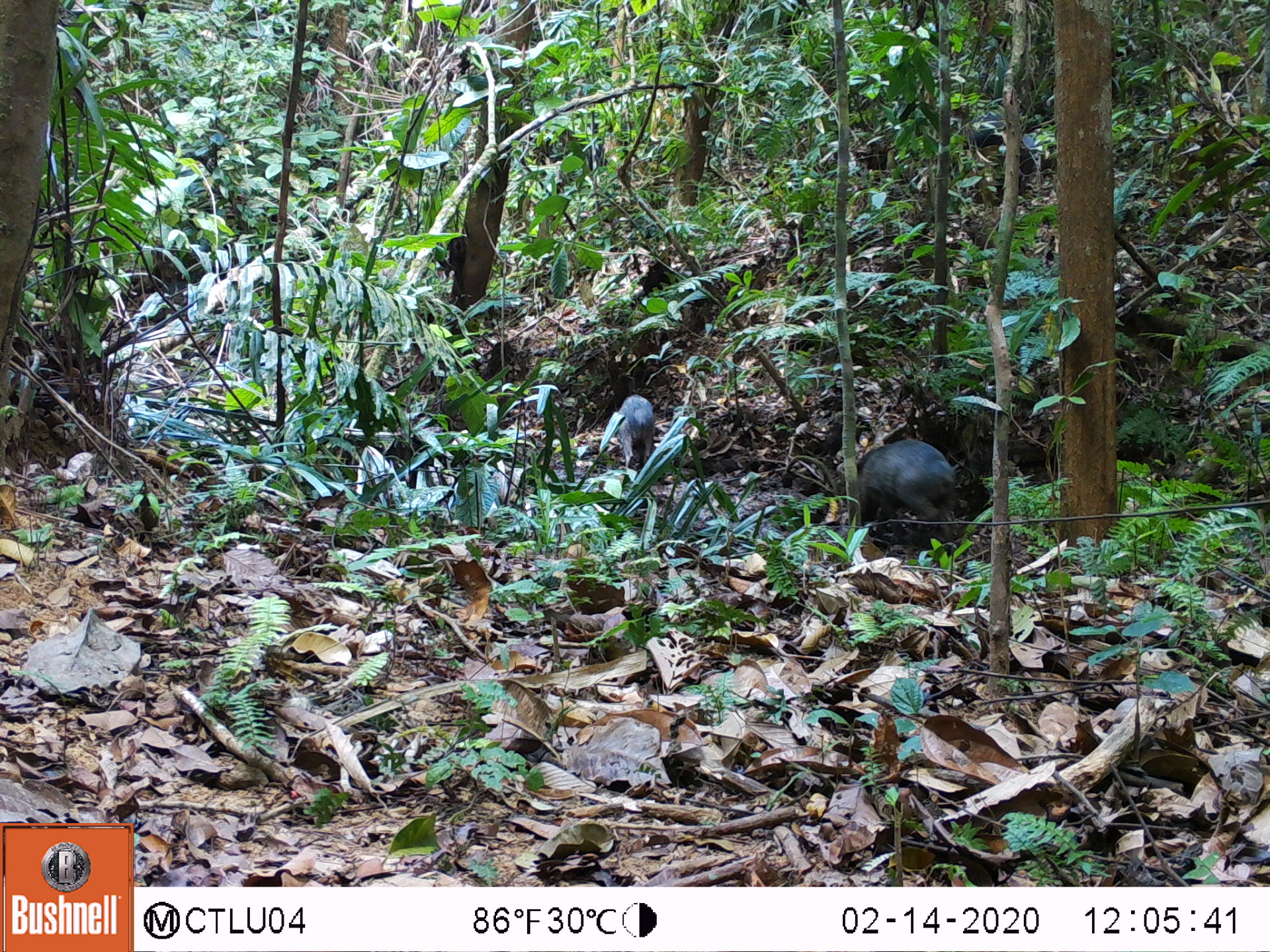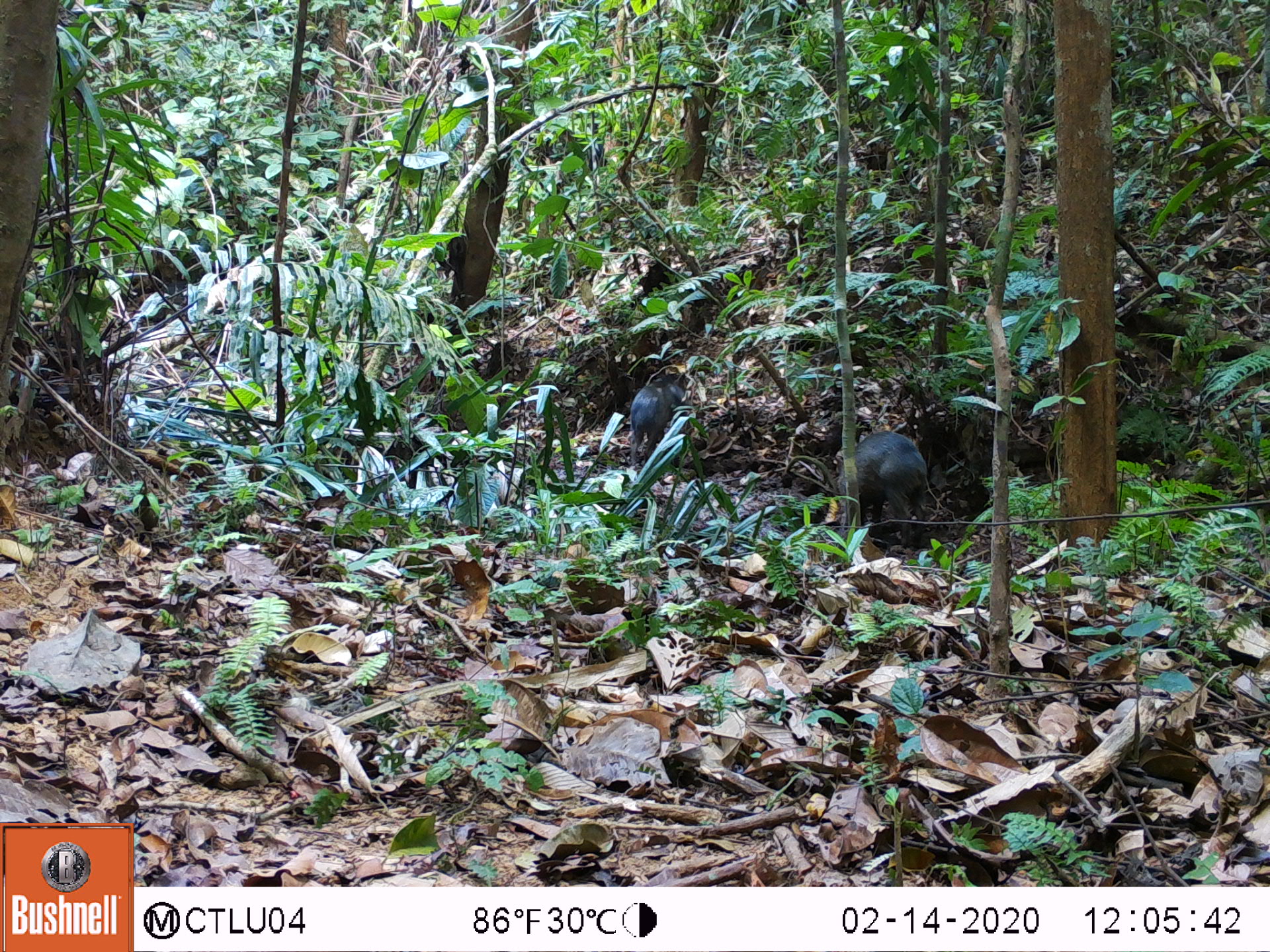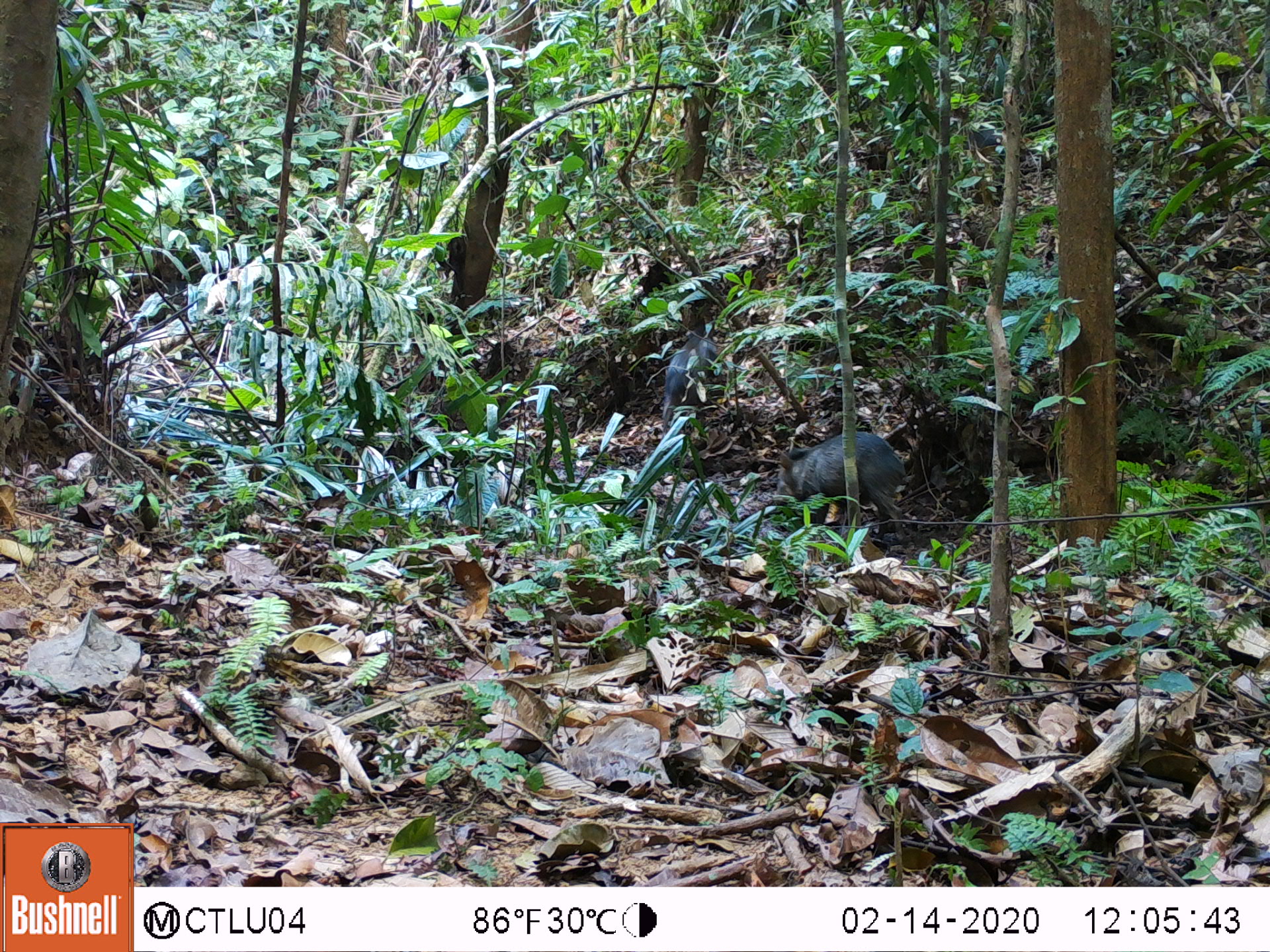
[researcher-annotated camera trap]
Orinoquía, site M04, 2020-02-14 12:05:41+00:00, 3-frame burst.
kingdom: Animalia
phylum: Chordata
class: Mammalia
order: Artiodactyla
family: Tayassuidae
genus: Pecari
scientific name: Pecari tajacu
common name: collared peccary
Collared peccary (Pecari tajacu).